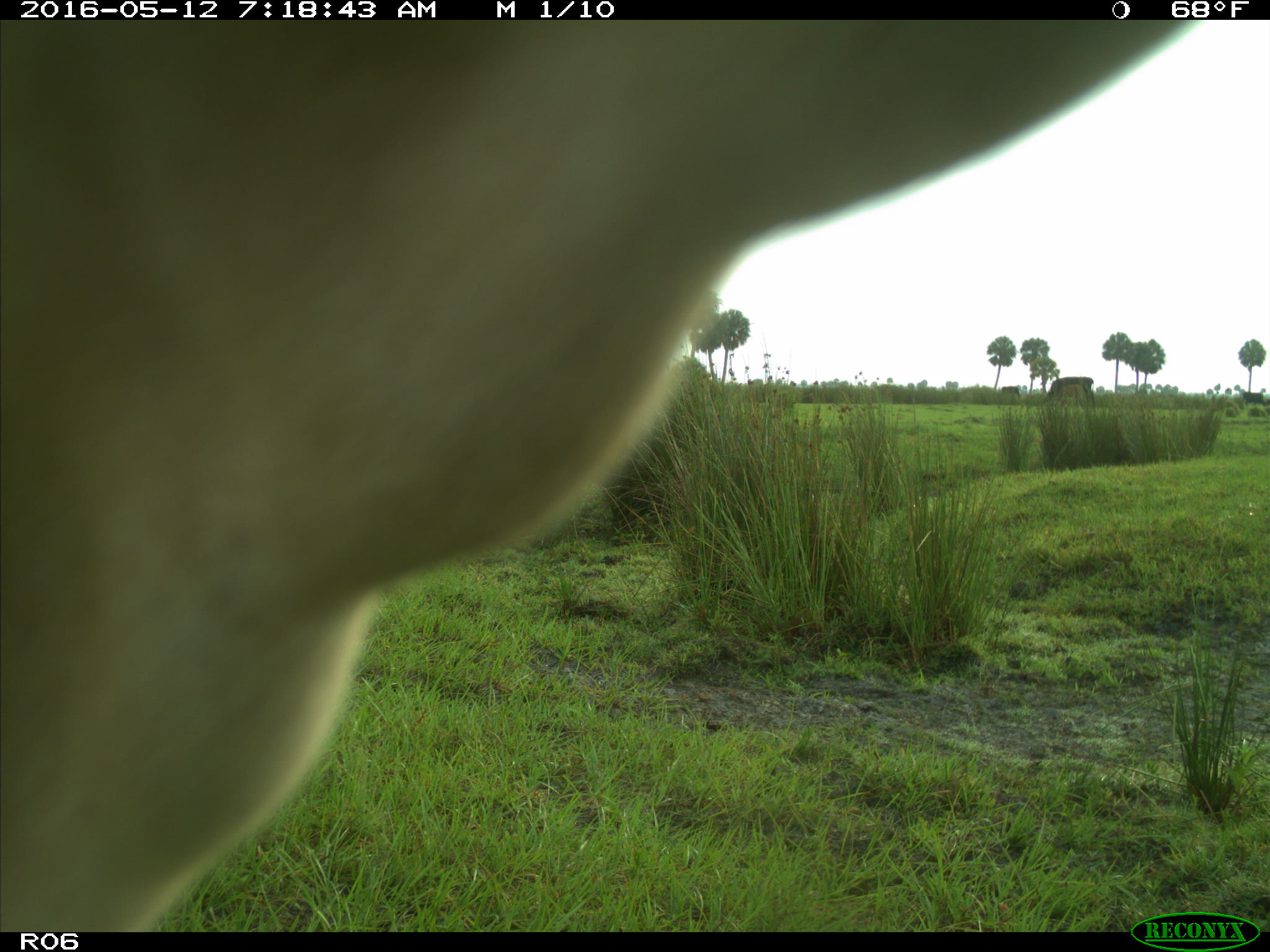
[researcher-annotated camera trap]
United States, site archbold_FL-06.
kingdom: Animalia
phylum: Chordata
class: Mammalia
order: Artiodactyla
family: Bovidae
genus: Bos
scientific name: Bos taurus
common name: domestic cow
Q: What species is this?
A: Bos taurus (domestic cow).